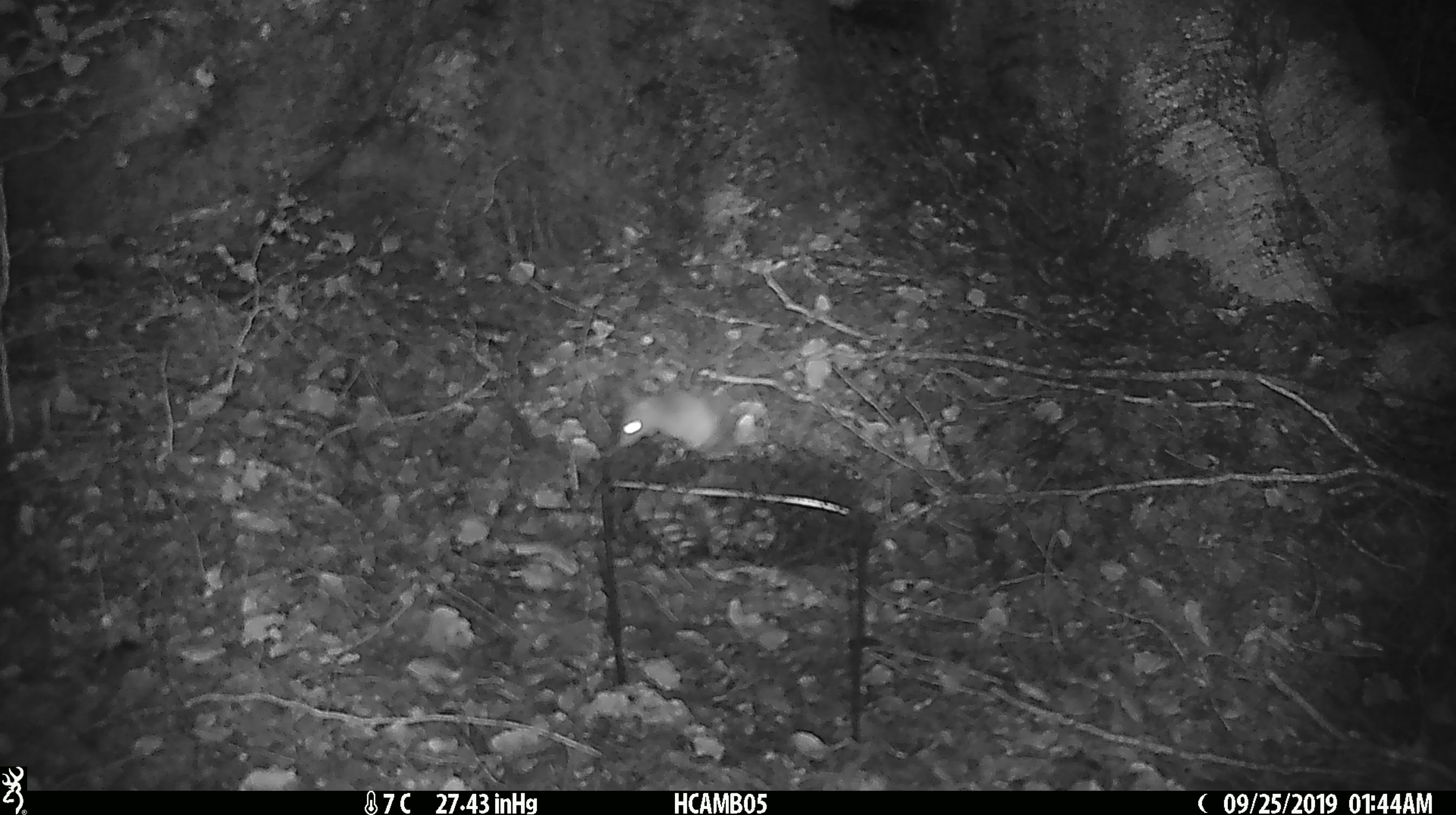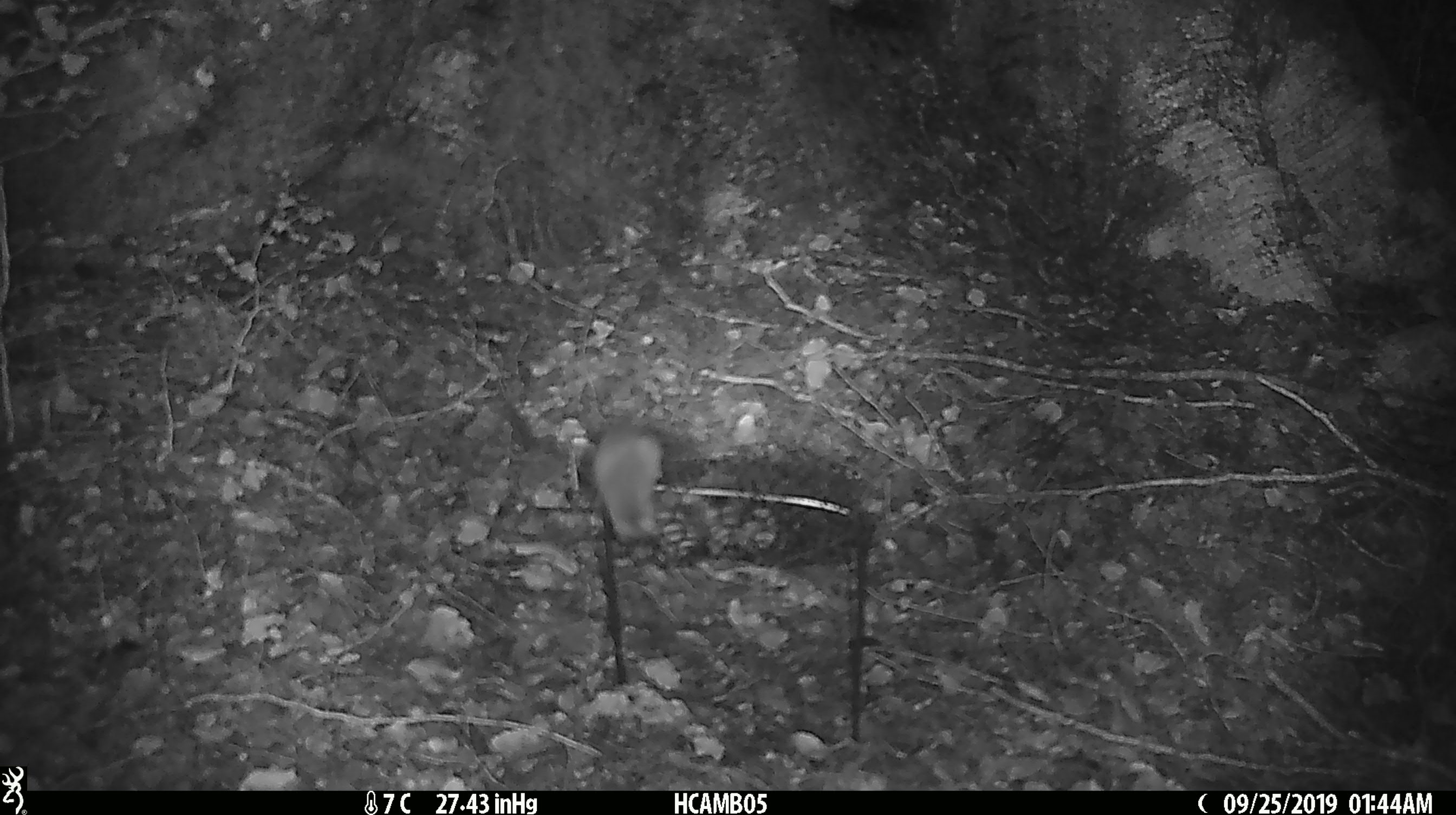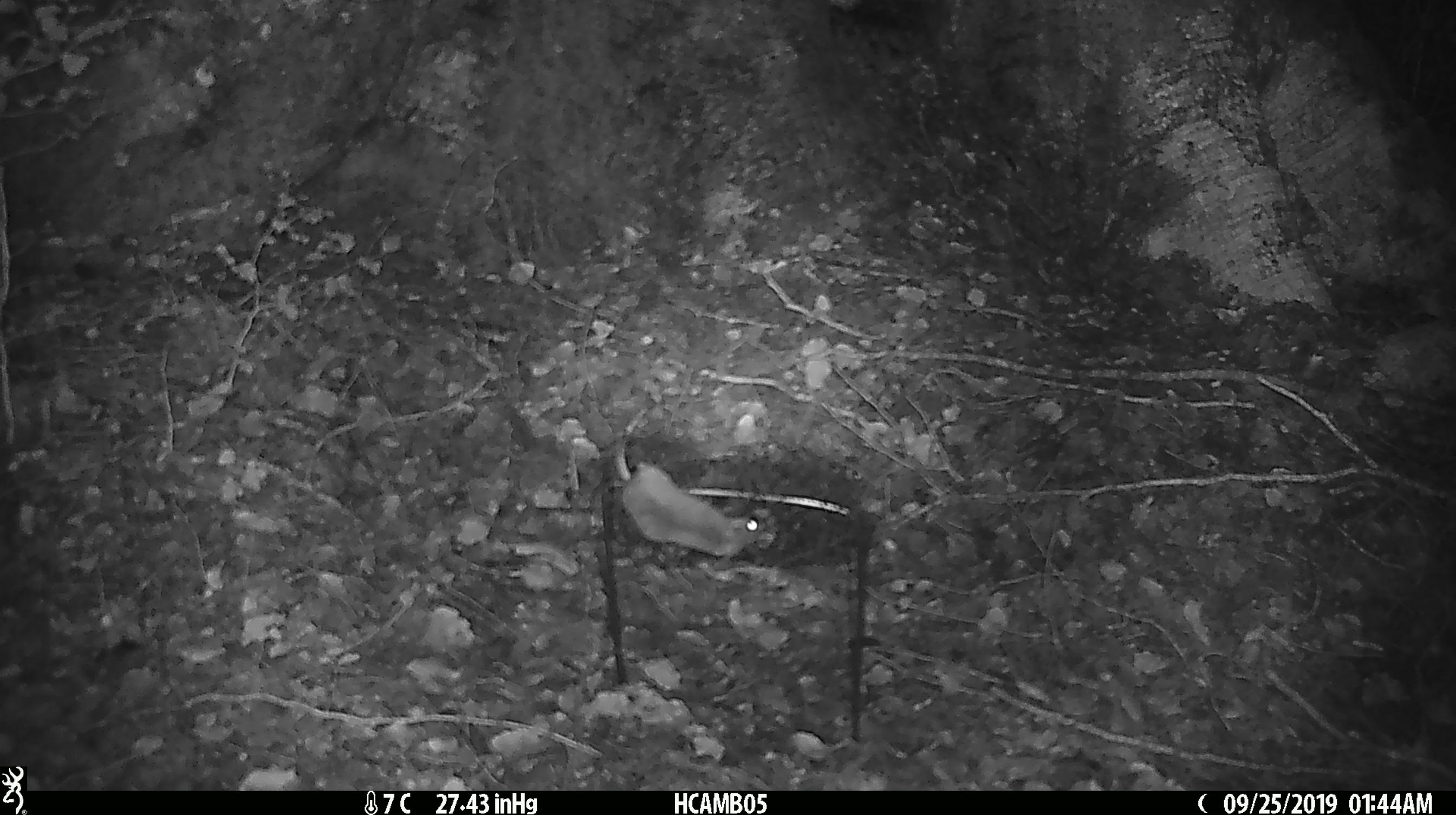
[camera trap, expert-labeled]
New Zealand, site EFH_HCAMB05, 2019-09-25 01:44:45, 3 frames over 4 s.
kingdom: Animalia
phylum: Chordata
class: Mammalia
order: Rodentia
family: Muridae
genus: Mus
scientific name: Mus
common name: mouse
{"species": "mouse (Mus)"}